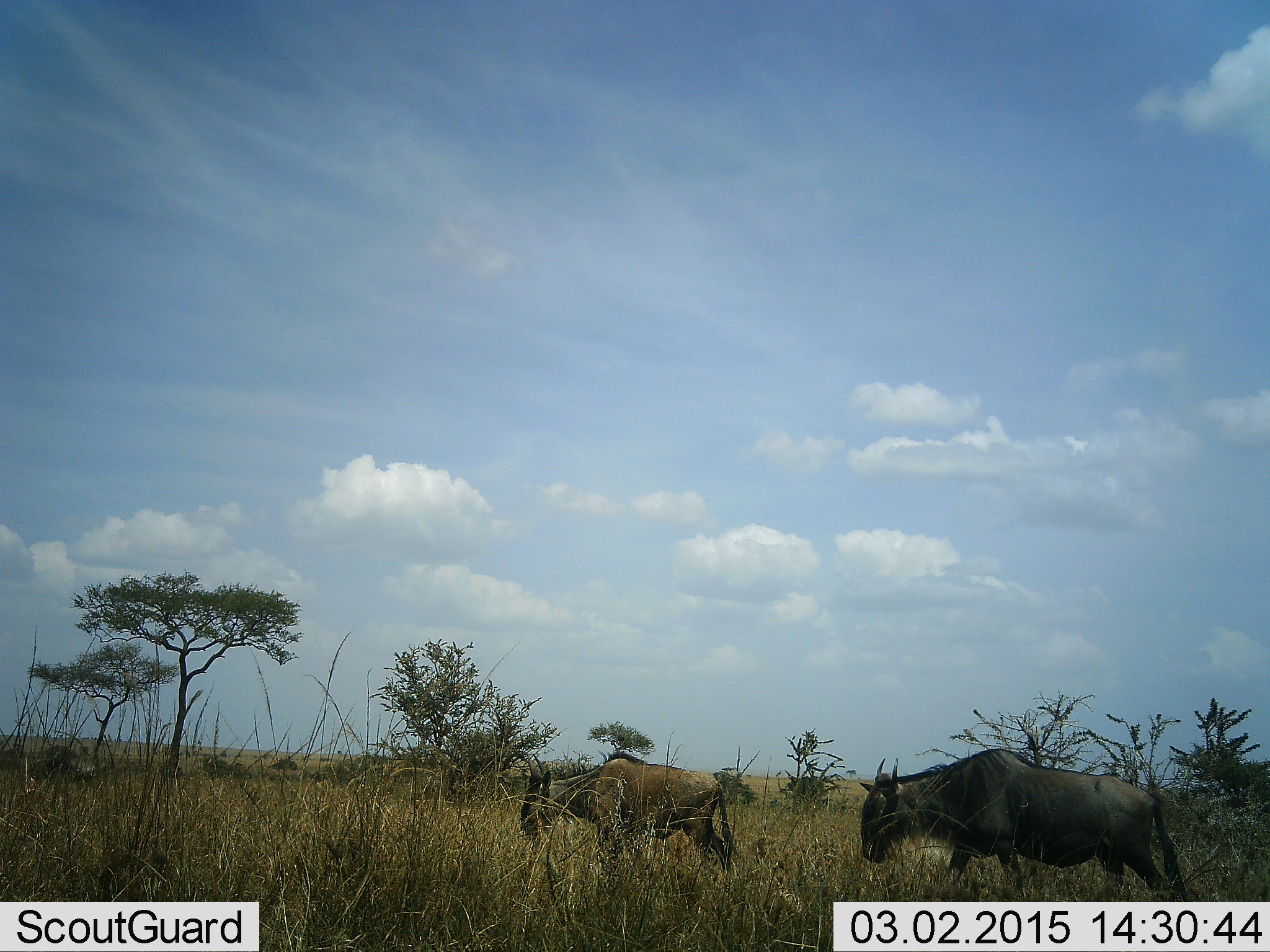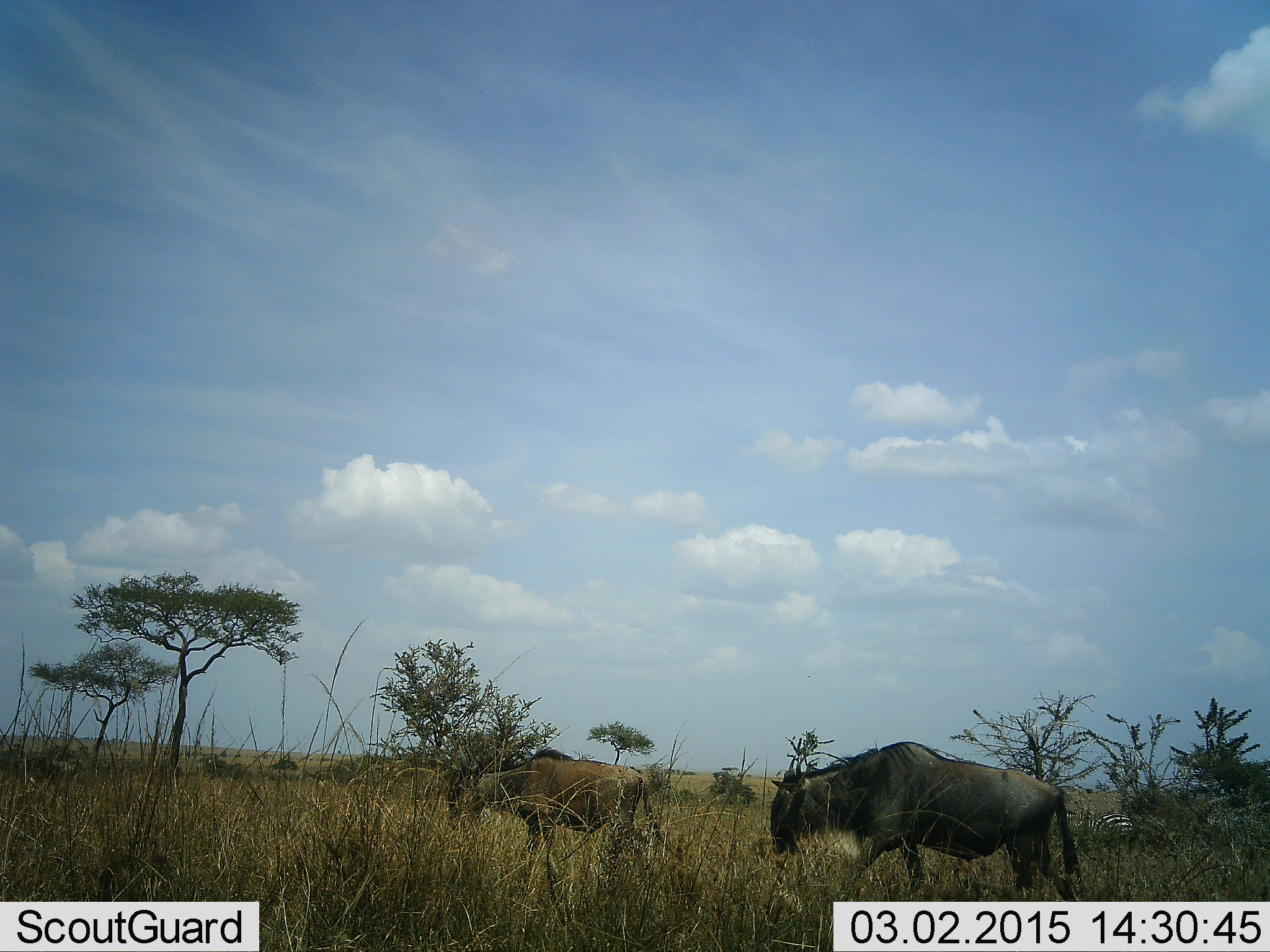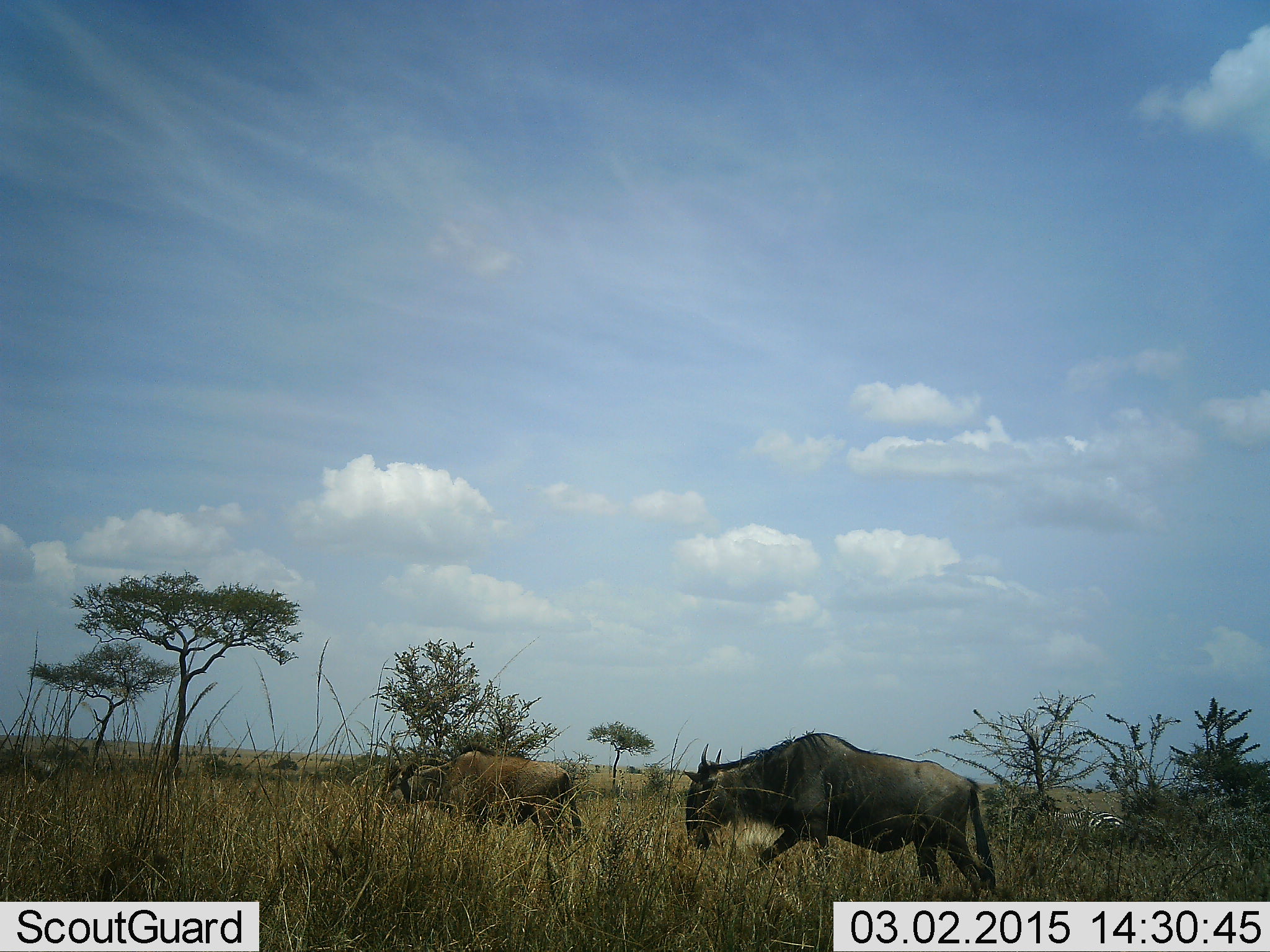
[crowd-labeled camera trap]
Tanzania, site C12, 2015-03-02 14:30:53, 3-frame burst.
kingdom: Animalia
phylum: Chordata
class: Mammalia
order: Artiodactyla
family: Bovidae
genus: Connochaetes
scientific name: Connochaetes taurinus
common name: blue wildebeest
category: wildebeest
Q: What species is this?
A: Wildebeest (blue wildebeest) (Connochaetes taurinus).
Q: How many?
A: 2.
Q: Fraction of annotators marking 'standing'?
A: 7%.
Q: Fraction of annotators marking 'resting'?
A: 0%.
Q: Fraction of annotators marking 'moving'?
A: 100%.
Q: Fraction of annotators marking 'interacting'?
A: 0%.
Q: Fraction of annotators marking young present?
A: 27%.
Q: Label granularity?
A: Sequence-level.